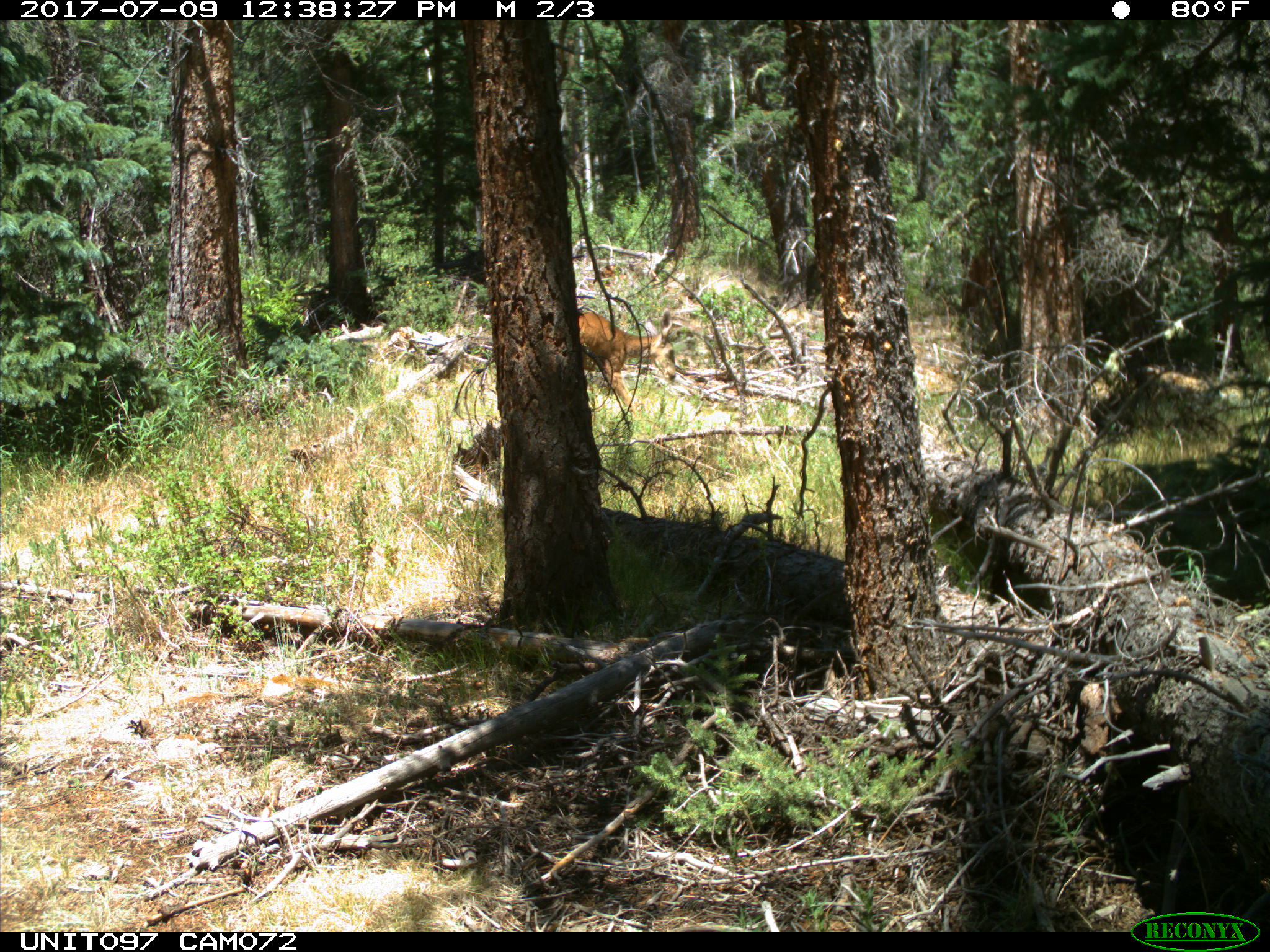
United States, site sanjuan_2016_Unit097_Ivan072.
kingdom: Animalia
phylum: Chordata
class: Mammalia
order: Artiodactyla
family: Cervidae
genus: Odocoileus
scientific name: Odocoileus hemionus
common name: mule deer